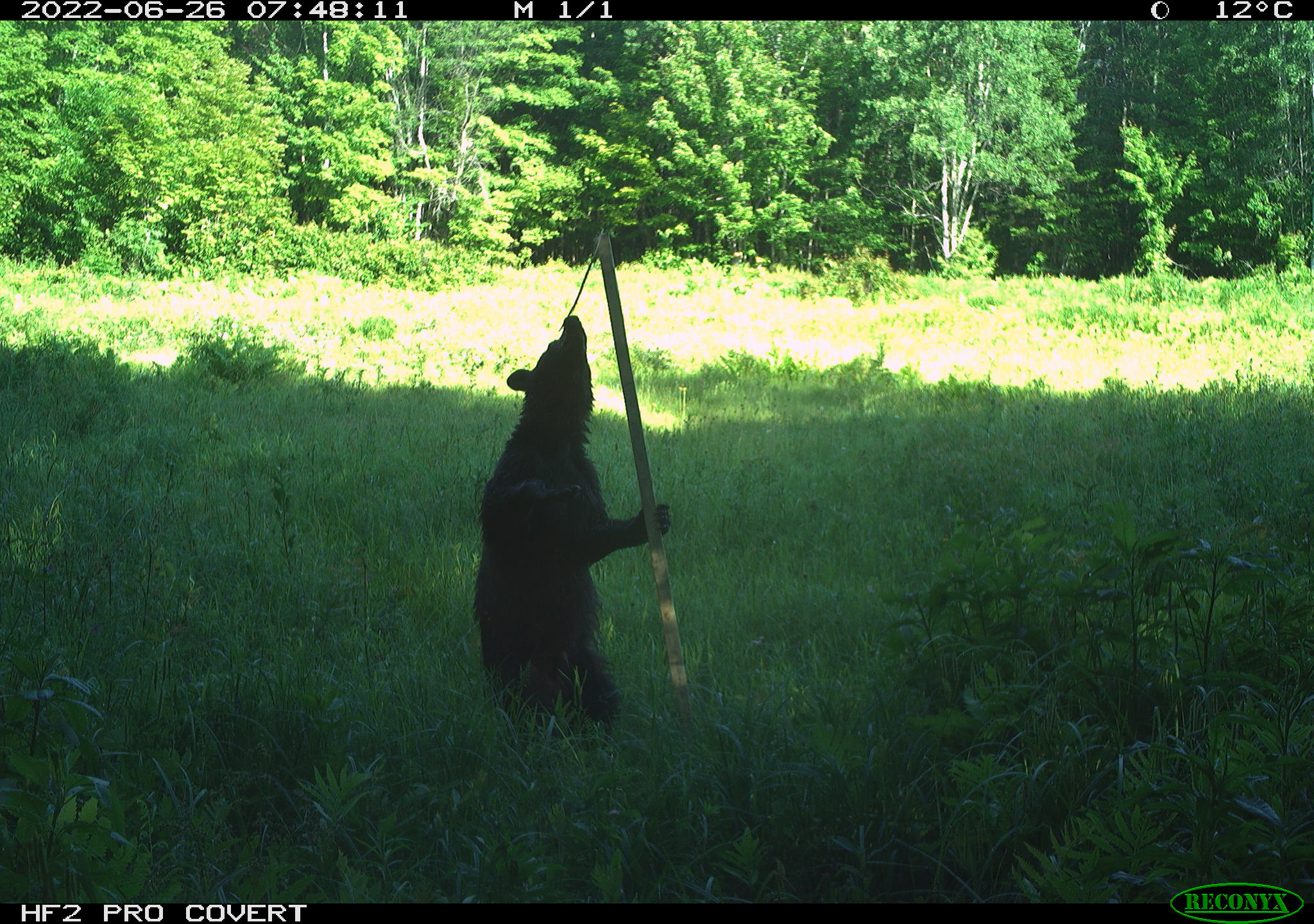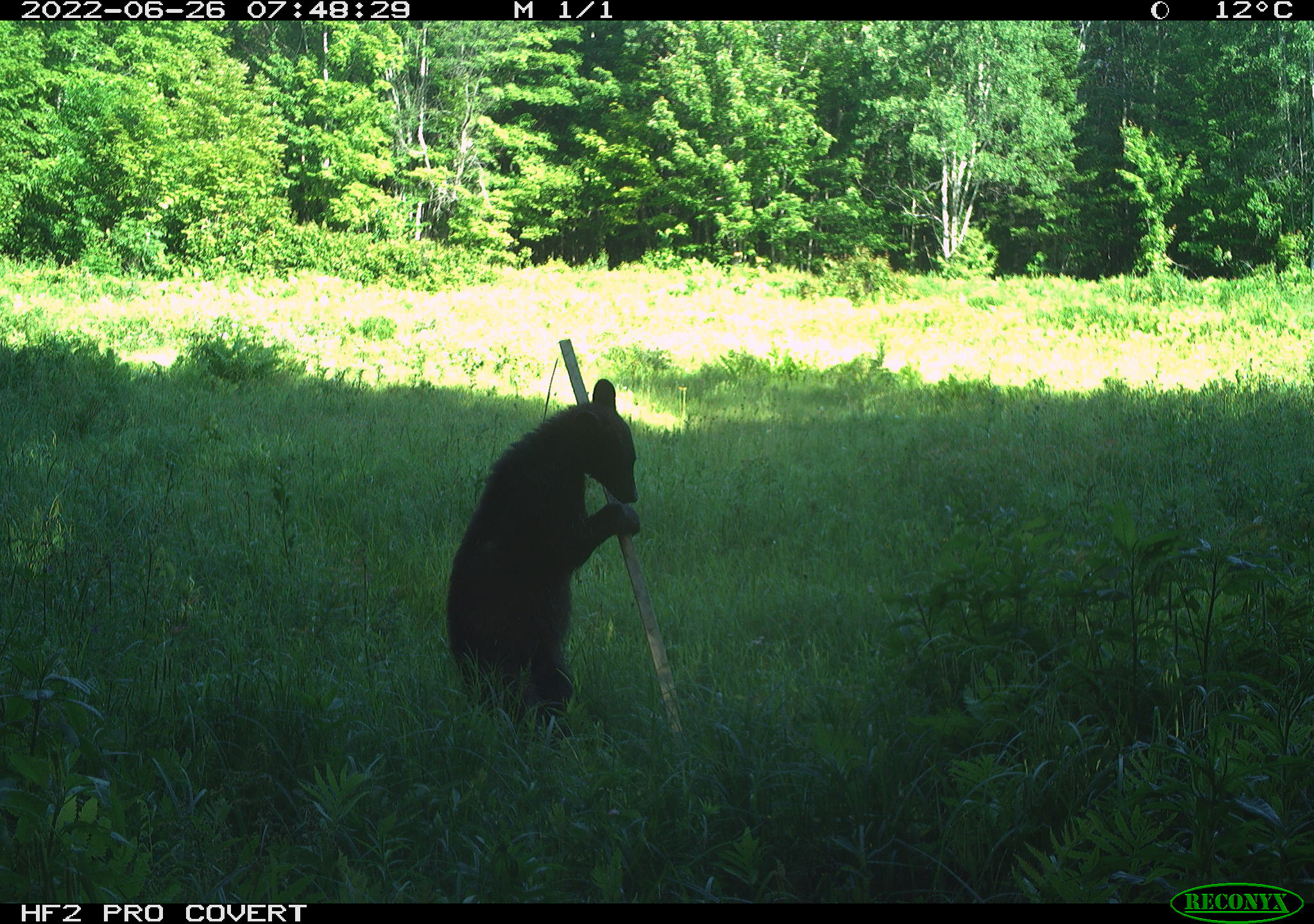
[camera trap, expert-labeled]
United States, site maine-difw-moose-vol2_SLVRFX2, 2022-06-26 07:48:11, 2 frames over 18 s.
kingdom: Animalia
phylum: Chordata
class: Mammalia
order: Carnivora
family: Ursidae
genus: Ursus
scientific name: Ursus americanus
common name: black bear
Black bear (Ursus americanus).